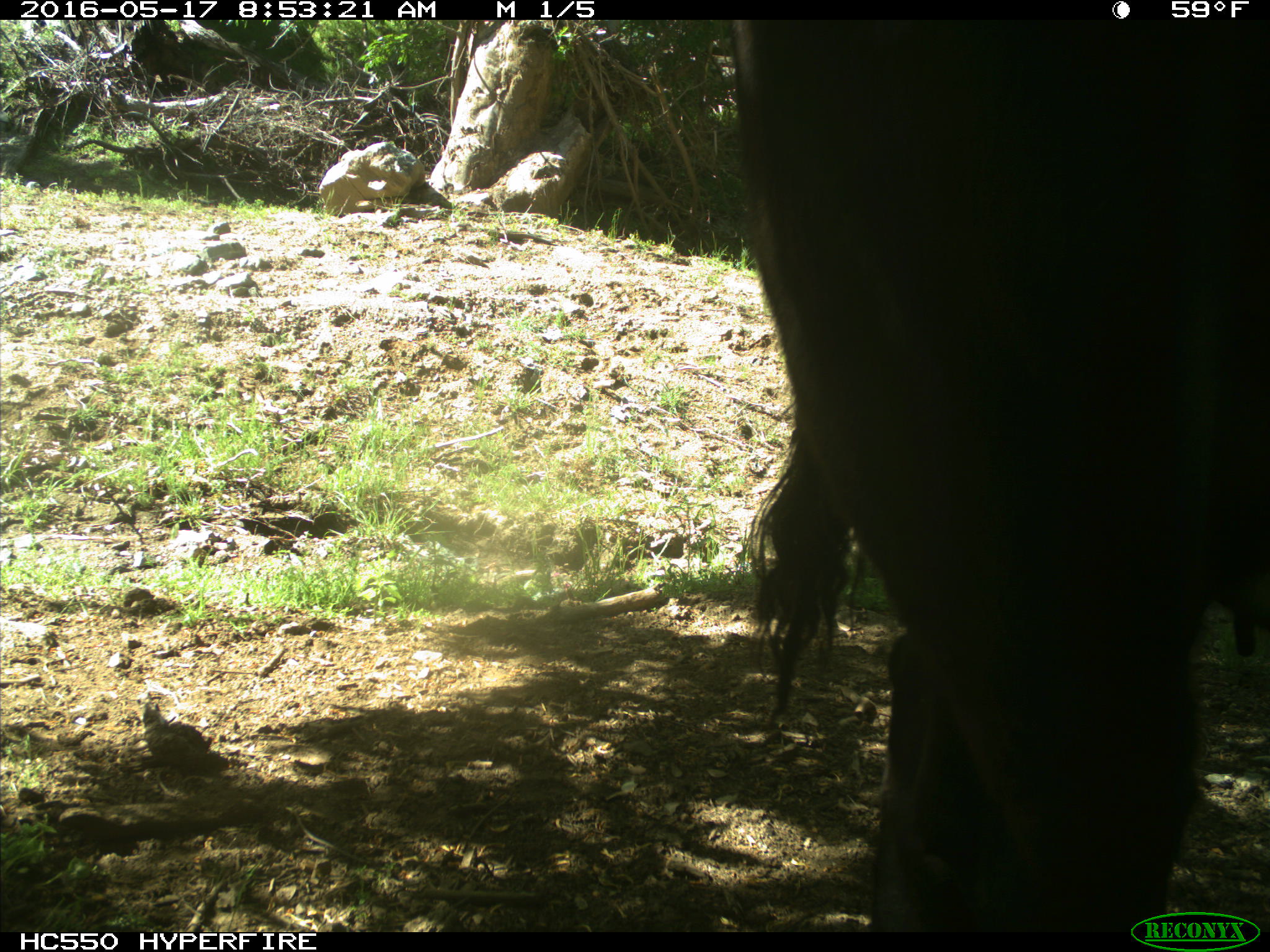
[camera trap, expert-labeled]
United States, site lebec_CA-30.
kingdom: Animalia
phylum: Chordata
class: Mammalia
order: Artiodactyla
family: Bovidae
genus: Bos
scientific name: Bos taurus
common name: domestic cow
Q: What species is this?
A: Bos taurus (domestic cow).